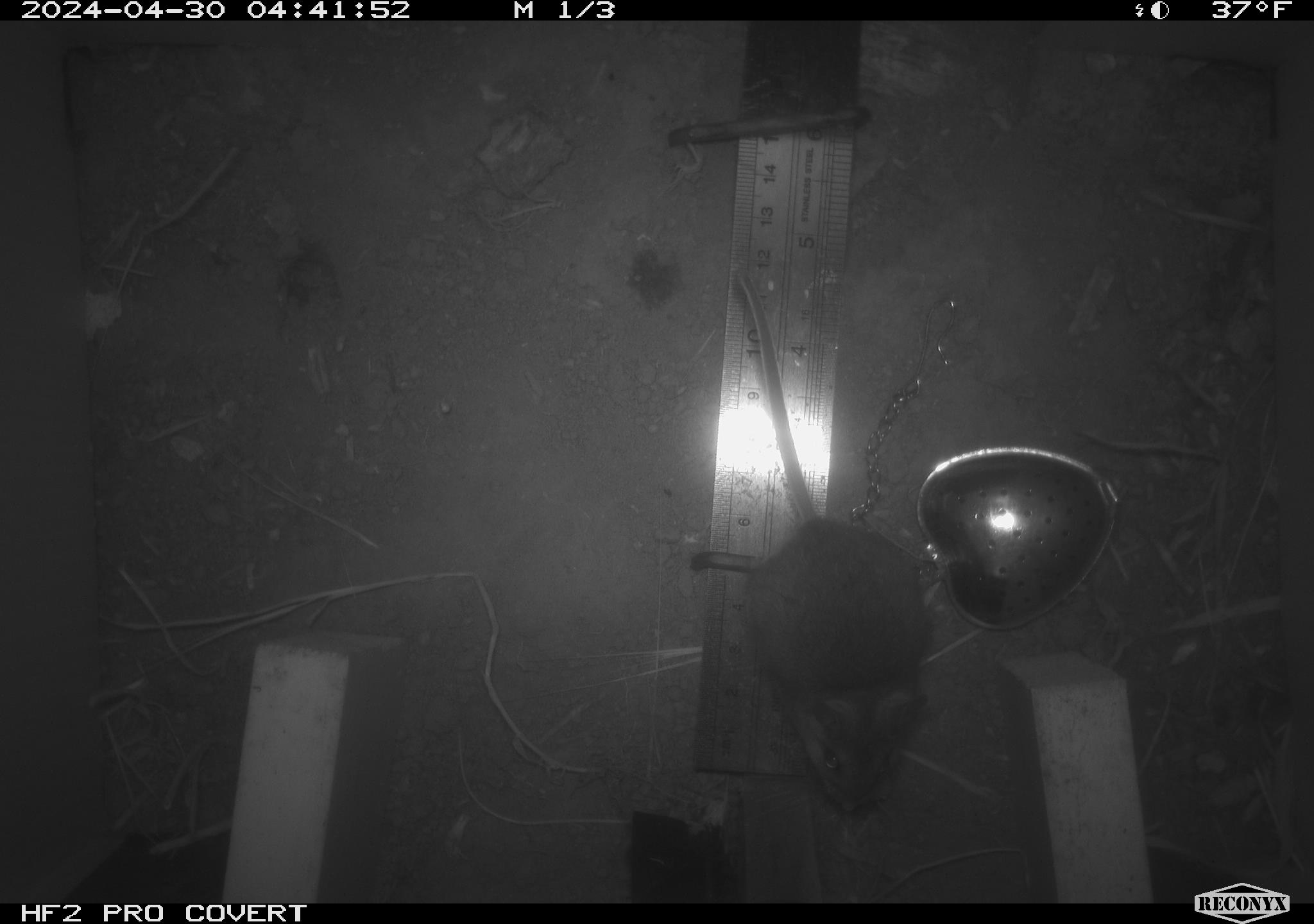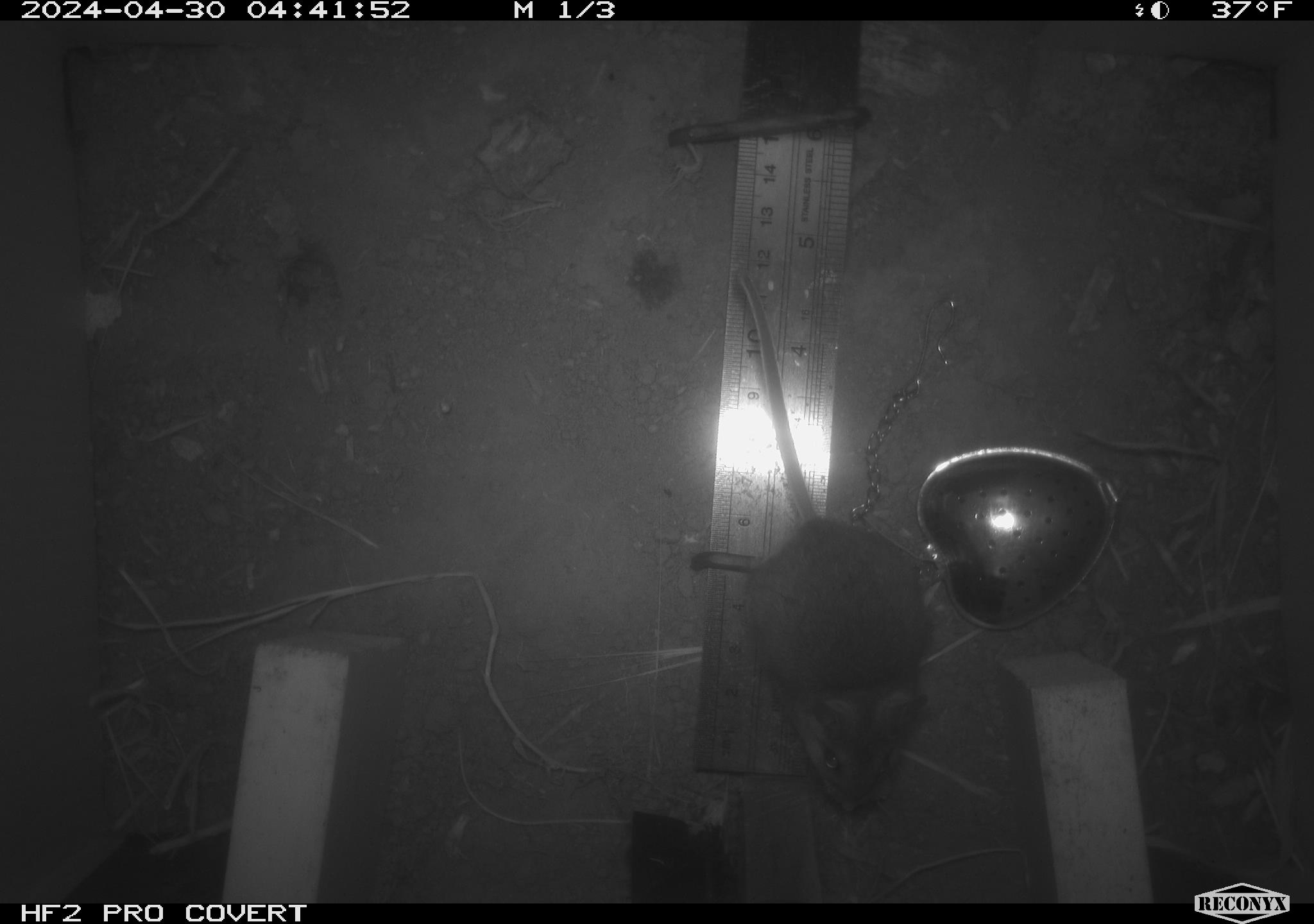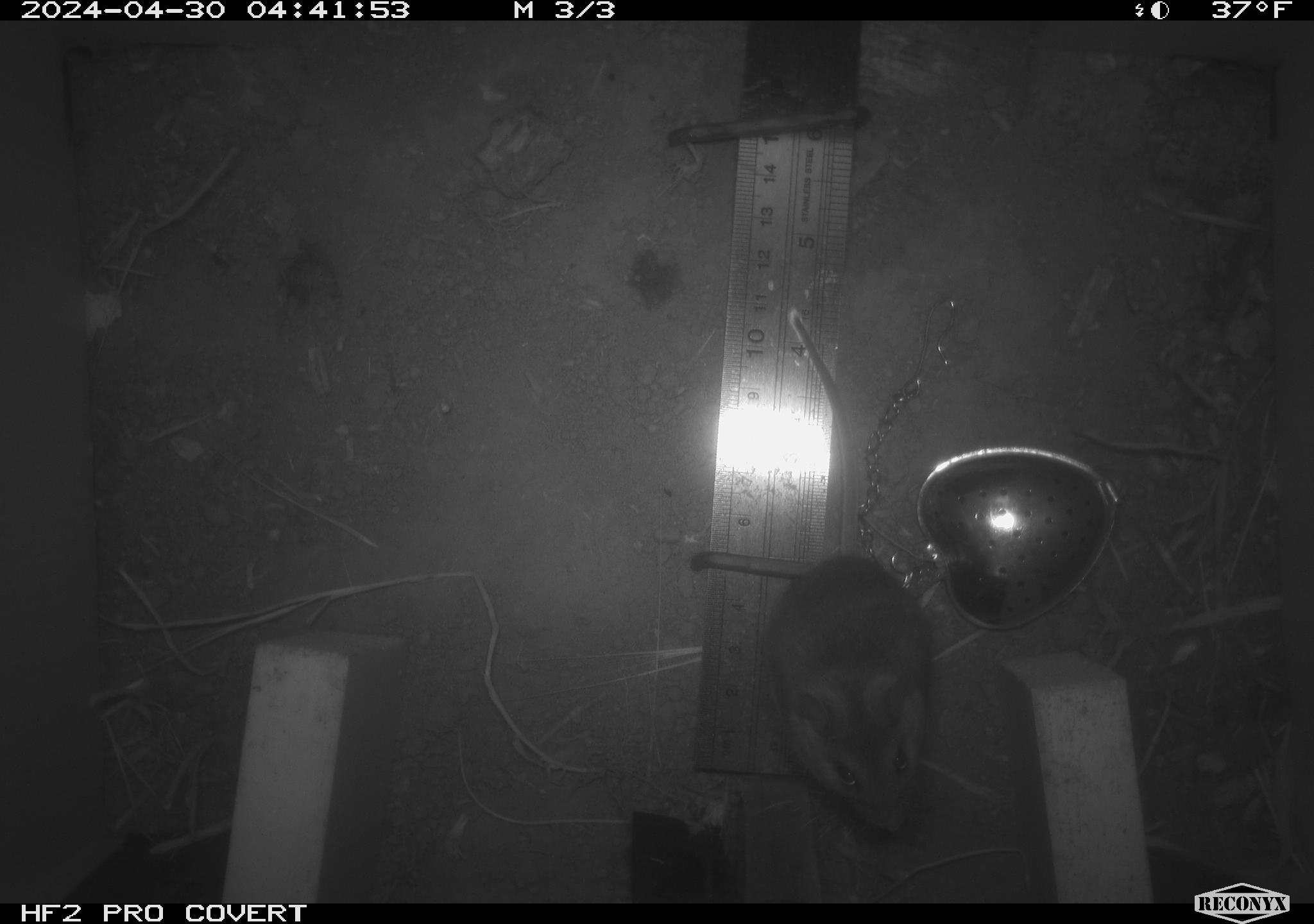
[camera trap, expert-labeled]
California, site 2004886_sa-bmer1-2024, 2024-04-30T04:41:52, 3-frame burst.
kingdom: Animalia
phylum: Chordata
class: Mammalia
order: Rodentia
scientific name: Rodentia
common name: mouse species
Mouse species (Rodentia).